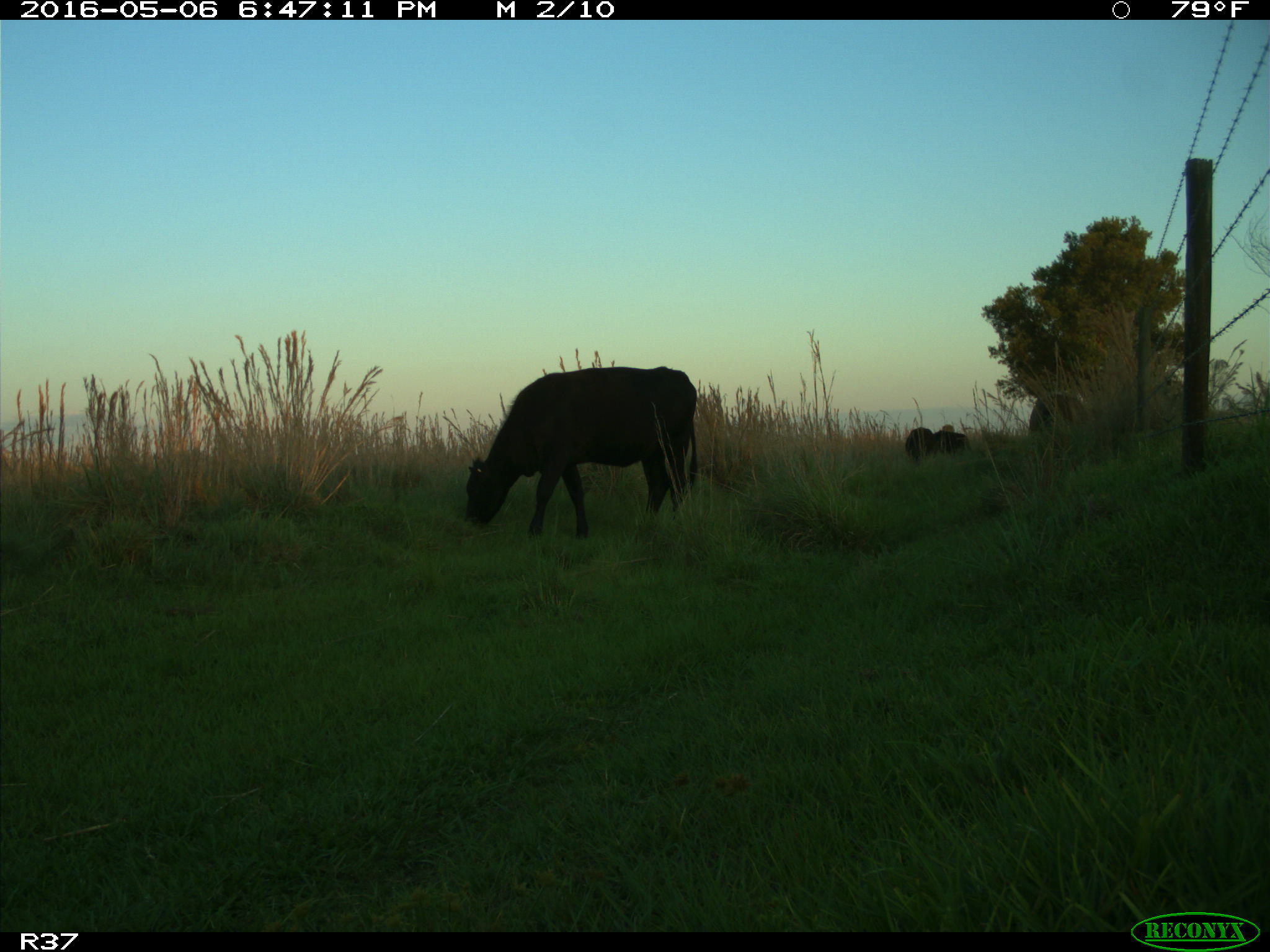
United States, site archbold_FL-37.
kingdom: Animalia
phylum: Chordata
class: Mammalia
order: Artiodactyla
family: Bovidae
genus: Bos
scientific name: Bos taurus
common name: domestic cow